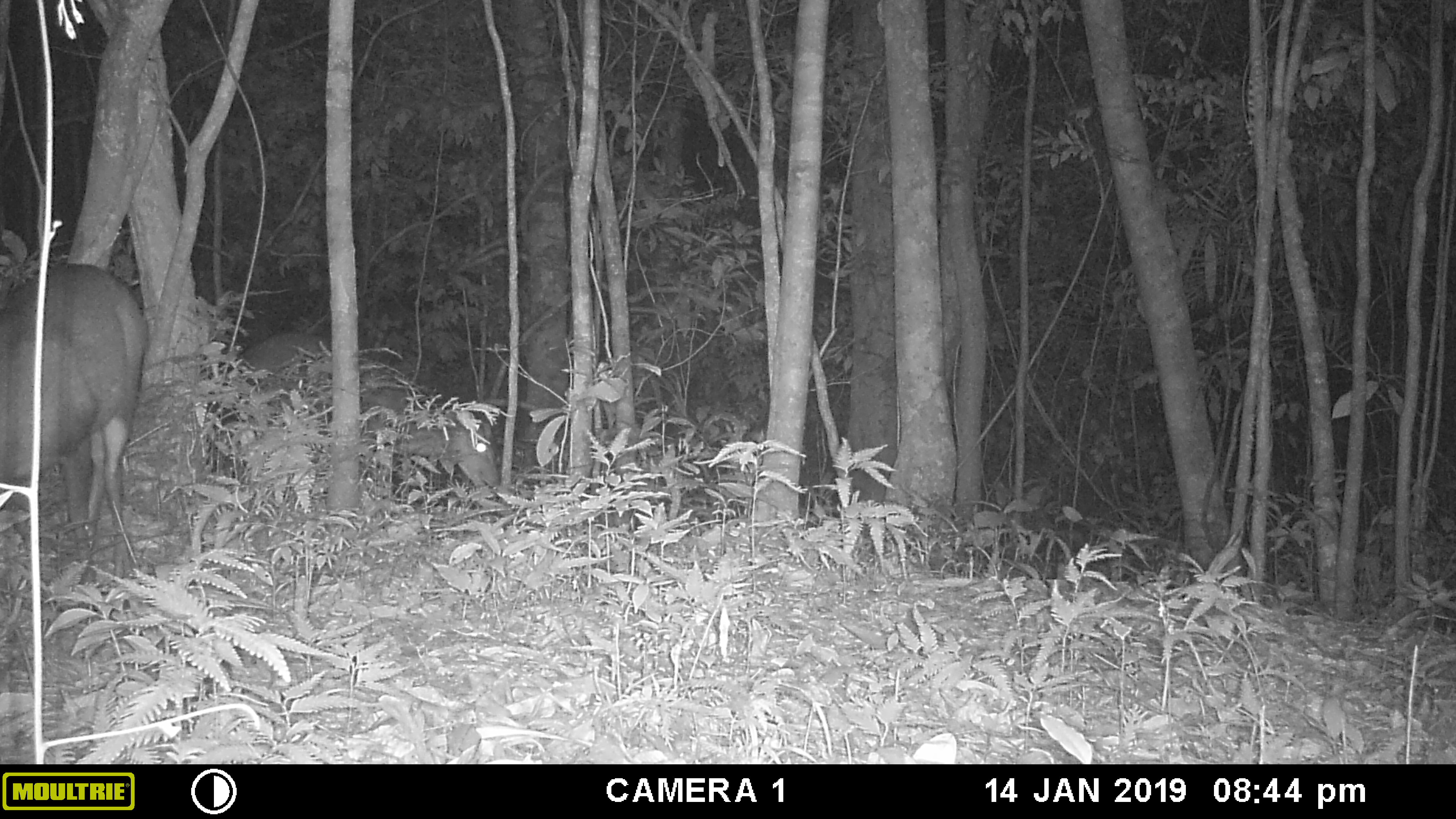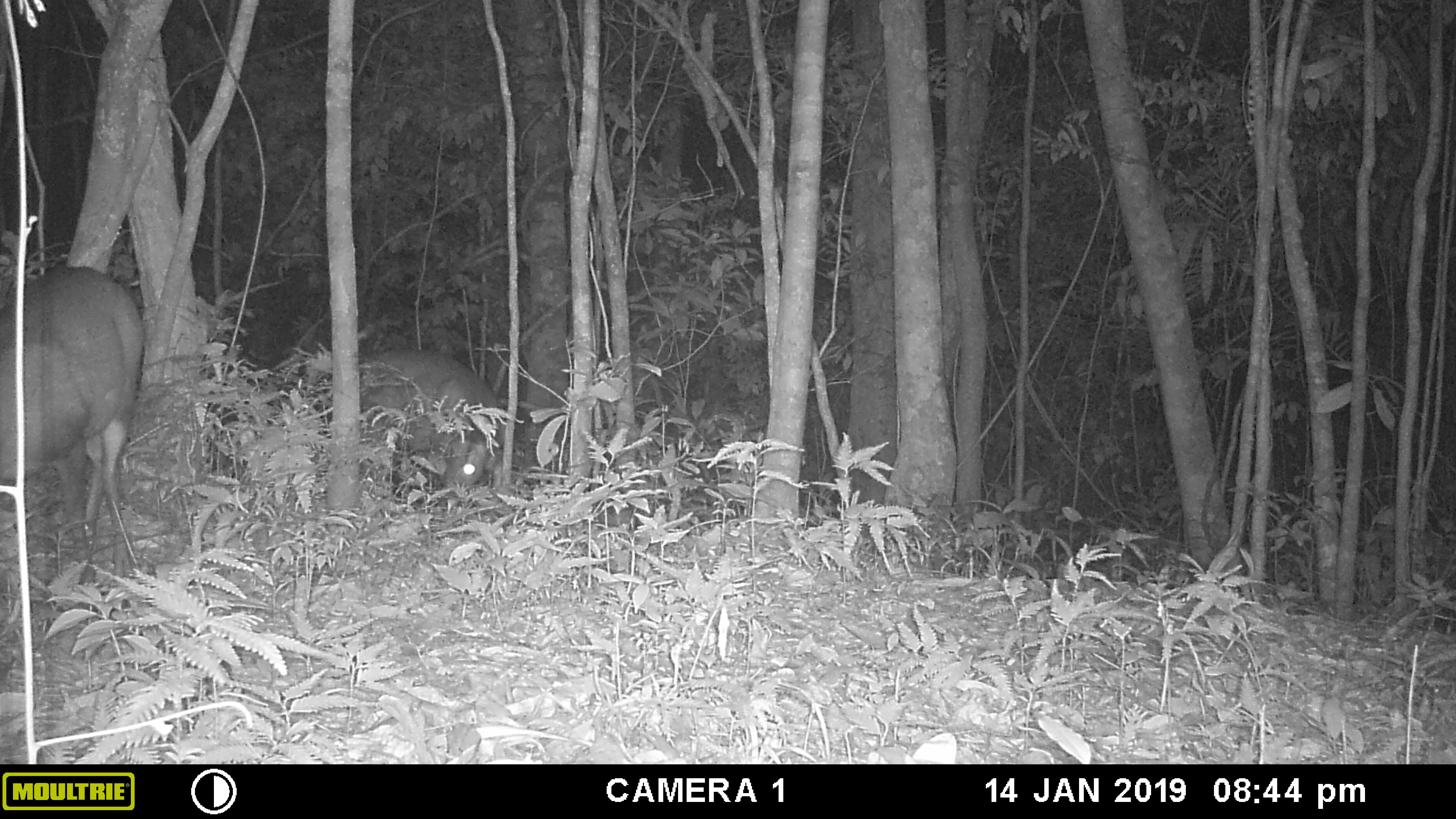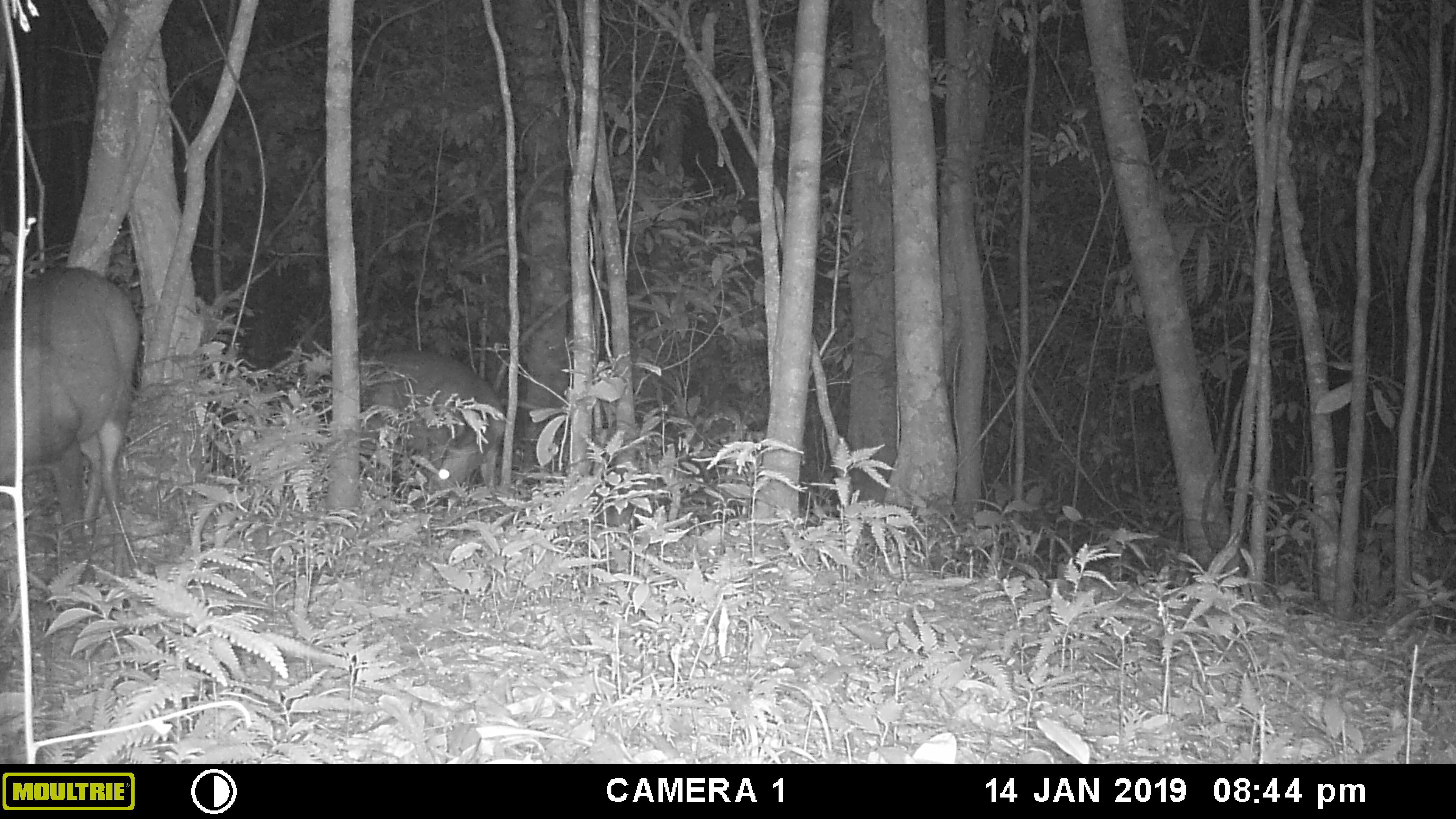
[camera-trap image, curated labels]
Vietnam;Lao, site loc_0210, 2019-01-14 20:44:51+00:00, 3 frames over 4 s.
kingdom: Animalia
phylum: Chordata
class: Mammalia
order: Artiodactyla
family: Cervidae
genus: Muntiacus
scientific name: Muntiacus rooseveltorum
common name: roosevelt's muntjac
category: roosevelts muntjac group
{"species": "roosevelts muntjac group (roosevelt's muntjac) (Muntiacus rooseveltorum)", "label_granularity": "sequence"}